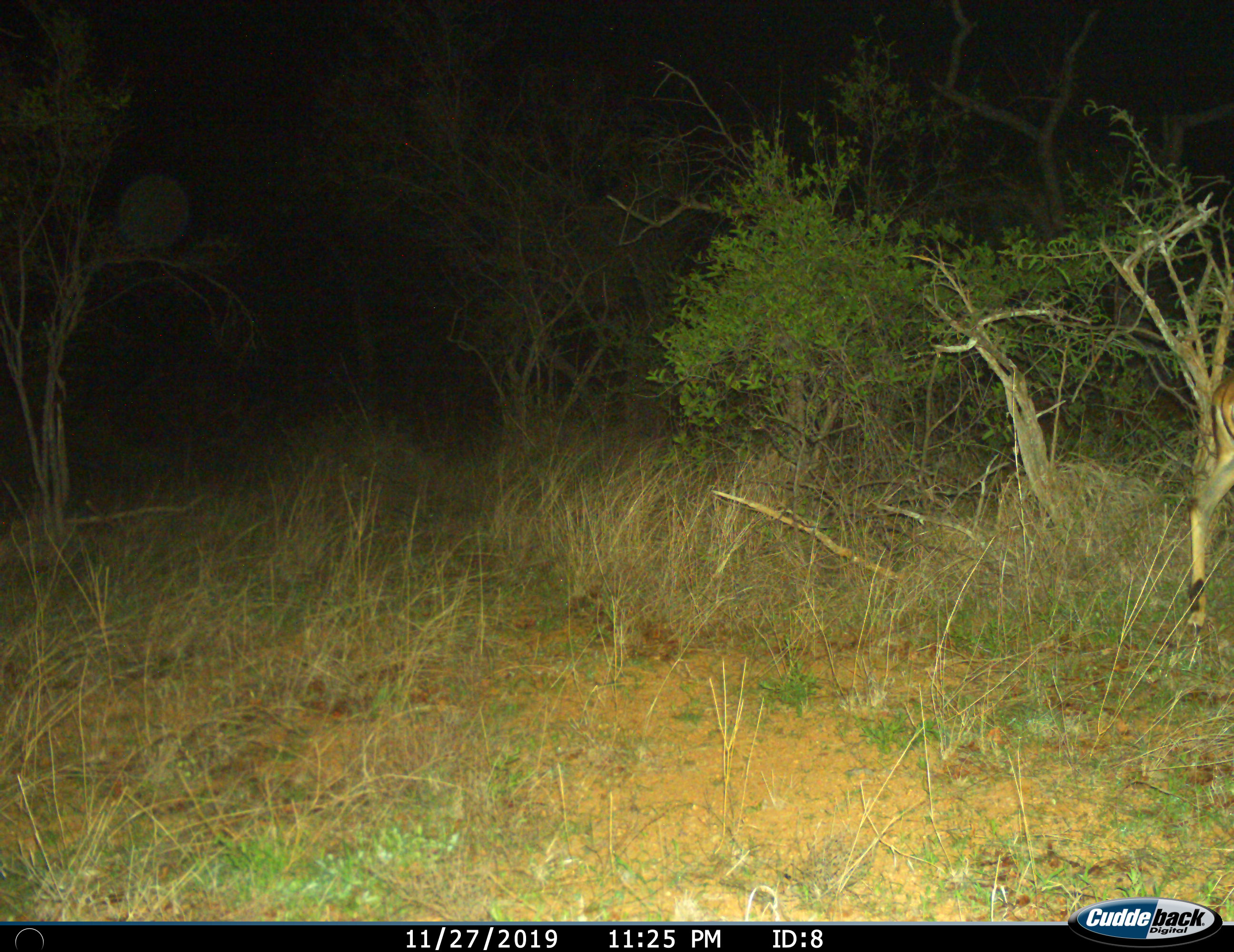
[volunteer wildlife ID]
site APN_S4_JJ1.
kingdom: Animalia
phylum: Chordata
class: Mammalia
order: Artiodactyla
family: Bovidae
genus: Aepyceros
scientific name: Aepyceros melampus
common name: impala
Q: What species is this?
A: Impala (Aepyceros melampus).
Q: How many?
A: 1.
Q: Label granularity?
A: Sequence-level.